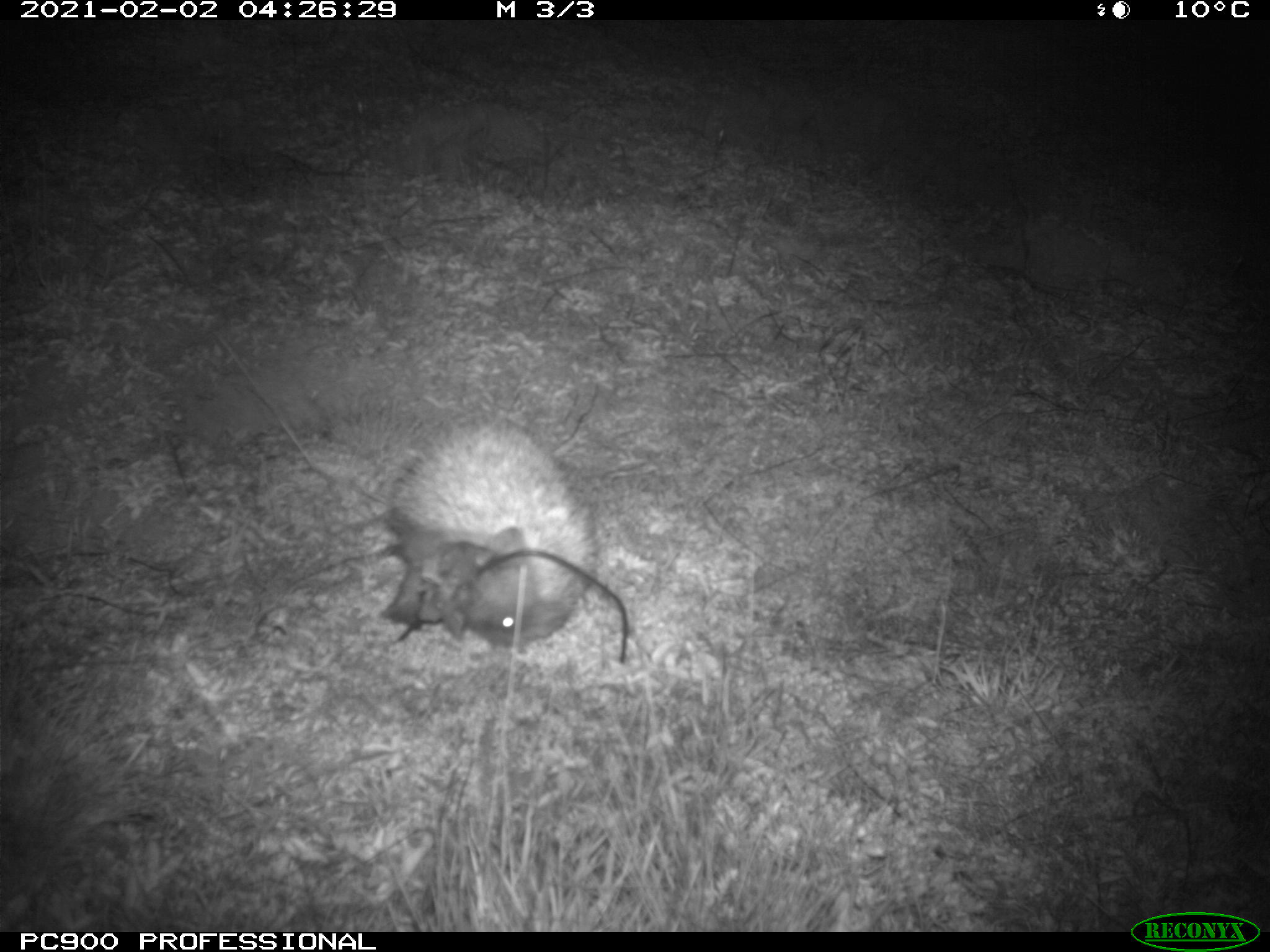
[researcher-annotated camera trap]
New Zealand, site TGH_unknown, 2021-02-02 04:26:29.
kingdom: Animalia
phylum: Chordata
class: Mammalia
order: Eulipotyphla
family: Erinaceidae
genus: Erinaceus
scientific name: Erinaceus europaeus europaeus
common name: european hedgehog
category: hedgehog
Hedgehog (european hedgehog) (Erinaceus europaeus europaeus).